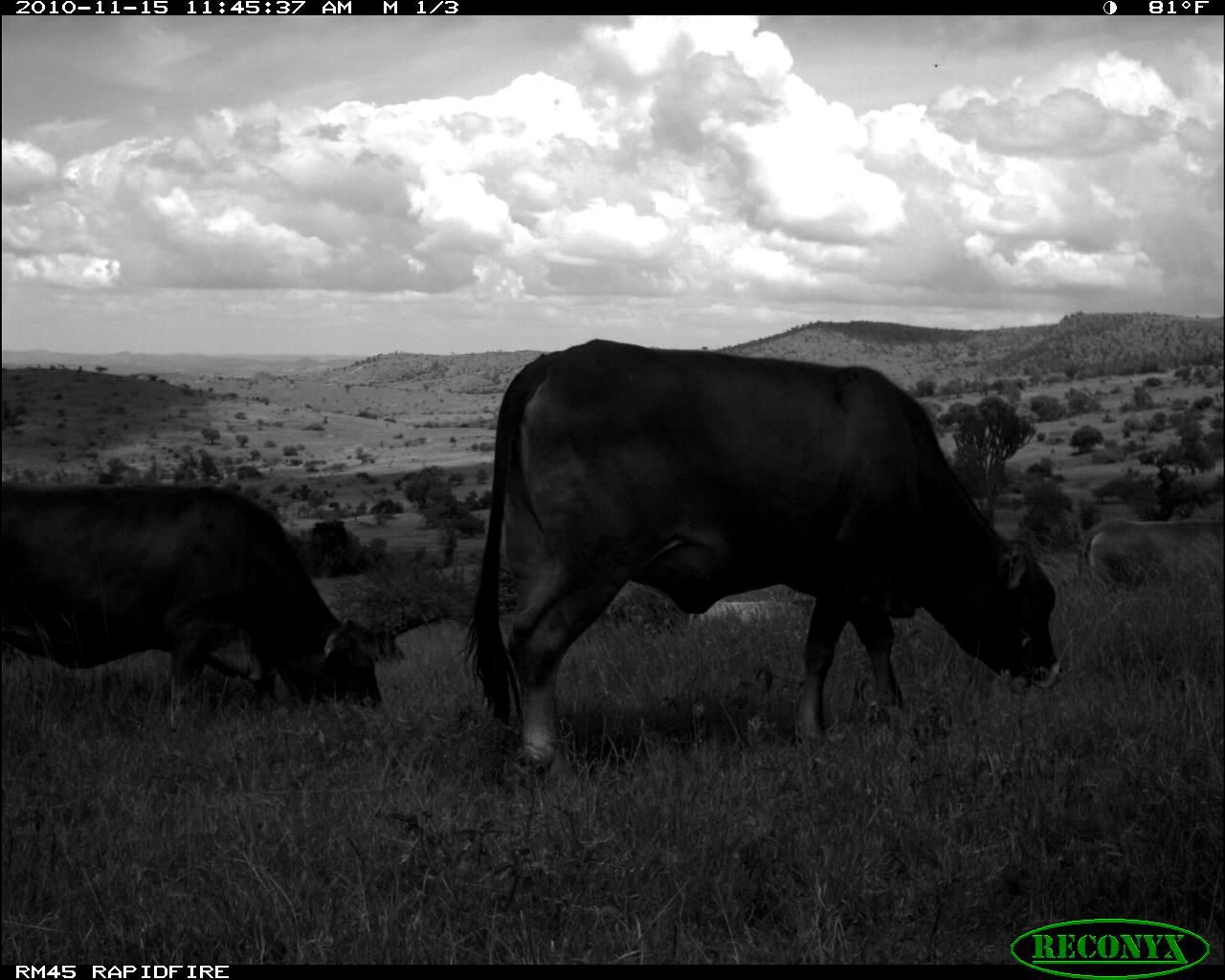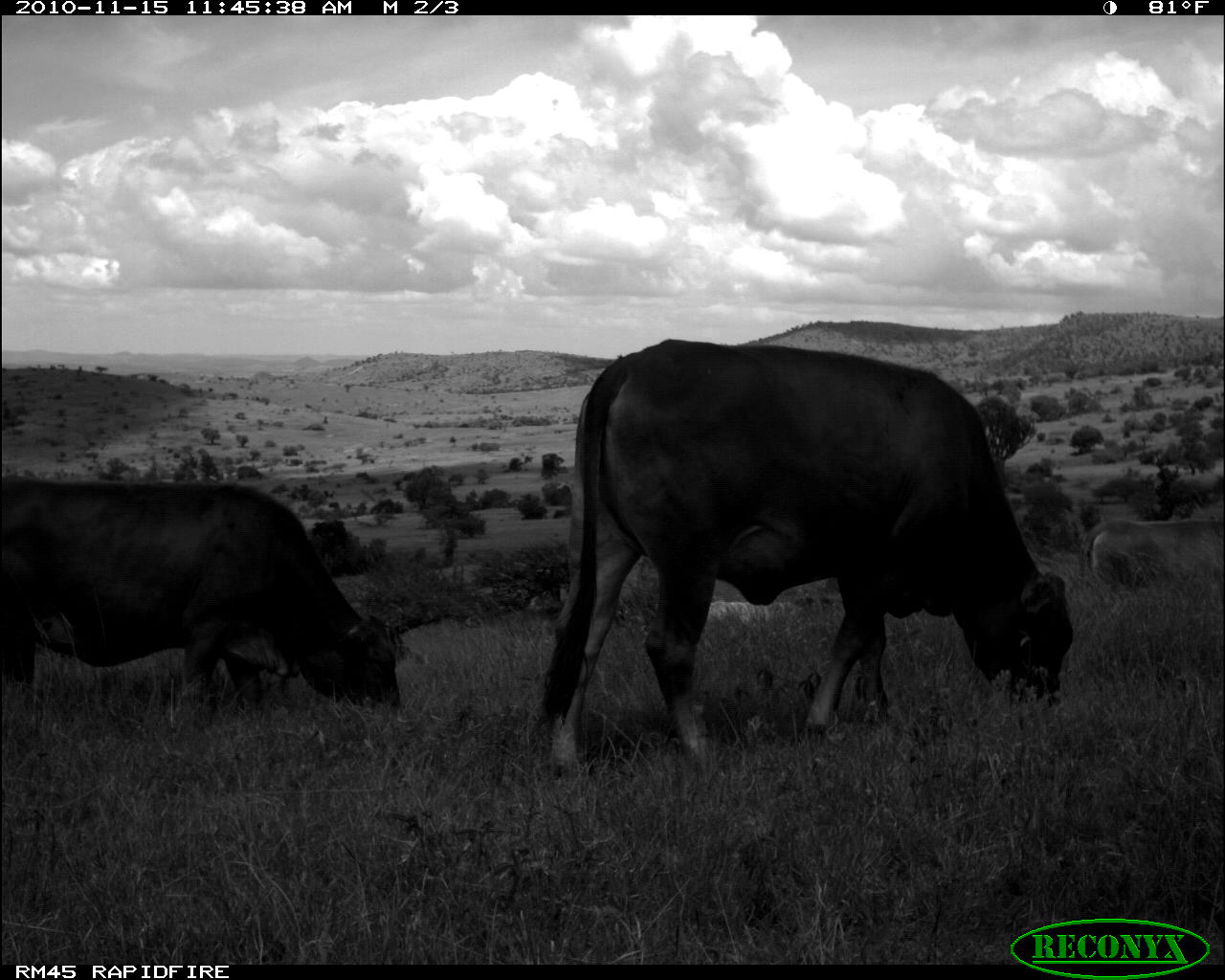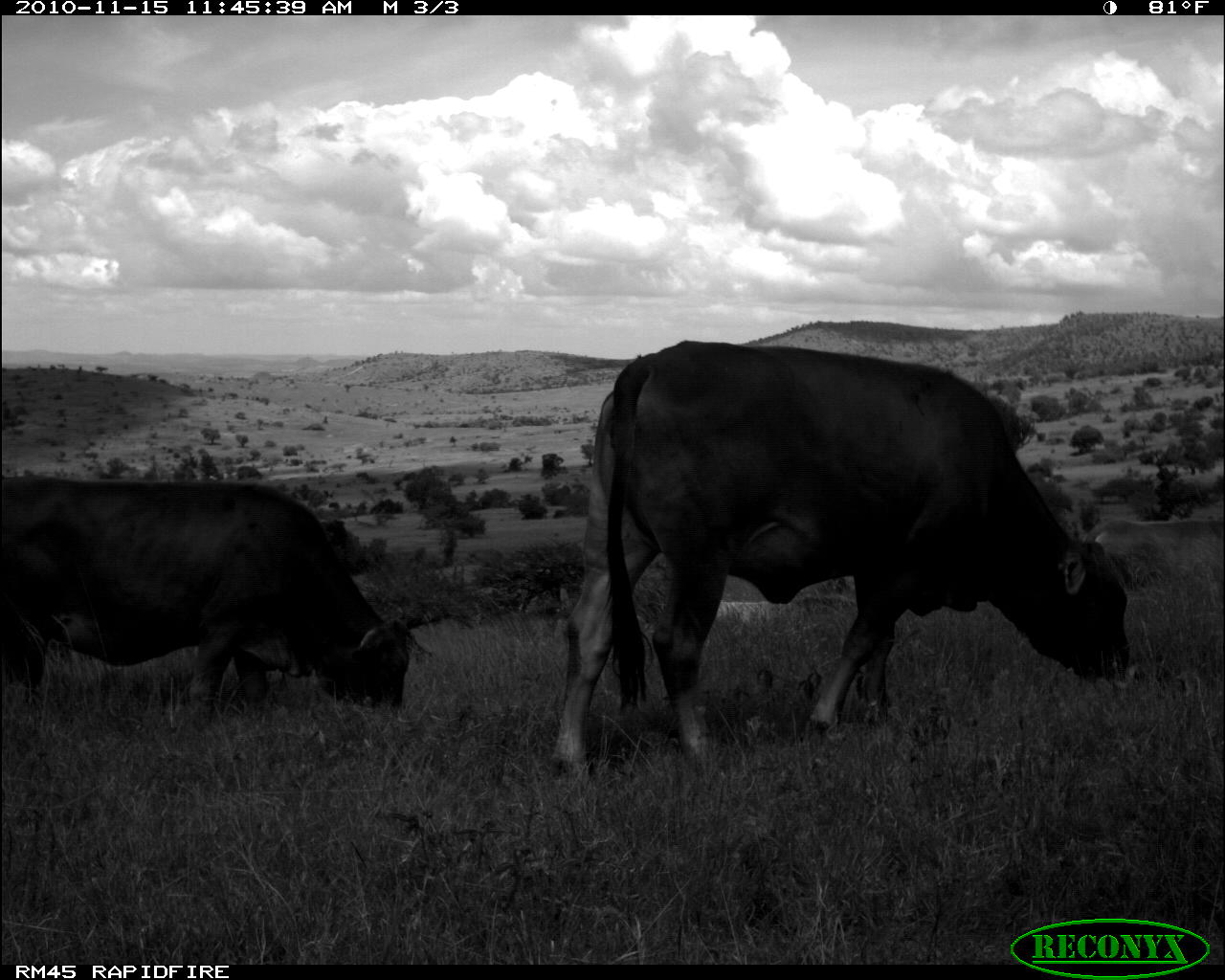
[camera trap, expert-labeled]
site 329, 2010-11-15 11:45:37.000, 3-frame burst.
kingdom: Animalia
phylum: Chordata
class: Mammalia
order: Artiodactyla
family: Bovidae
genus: Bos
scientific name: Bos taurus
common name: domestic cattle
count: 3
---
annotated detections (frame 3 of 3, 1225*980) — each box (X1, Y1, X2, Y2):
bos taurus: (551, 336, 1134, 783); (0, 471, 430, 719)